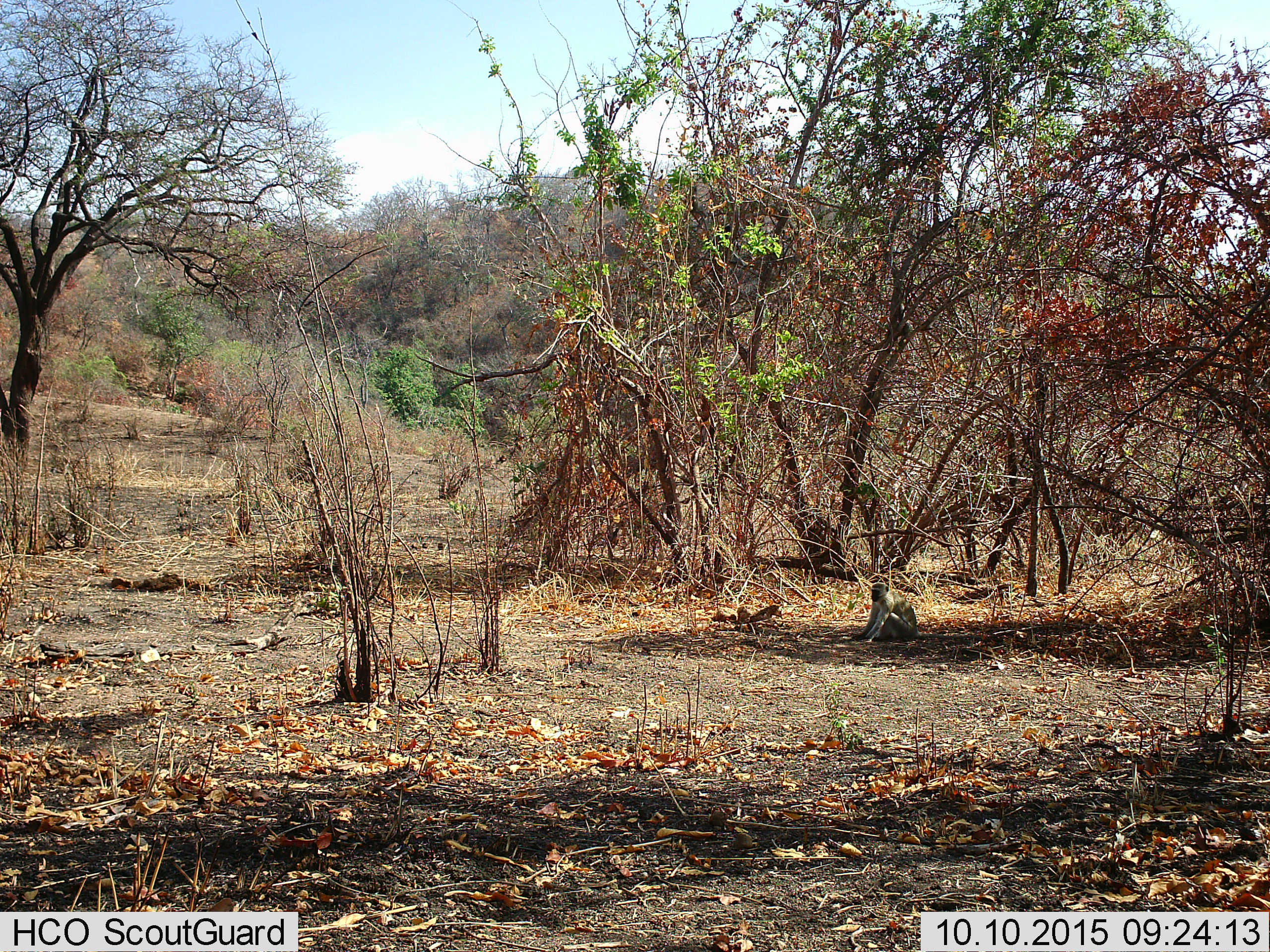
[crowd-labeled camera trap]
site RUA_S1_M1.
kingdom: Animalia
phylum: Chordata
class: Mammalia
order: Primates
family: Cercopithecidae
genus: Chlorocebus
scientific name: Chlorocebus pygerythrus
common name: vervet monkey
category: monkeyvervet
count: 1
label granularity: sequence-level